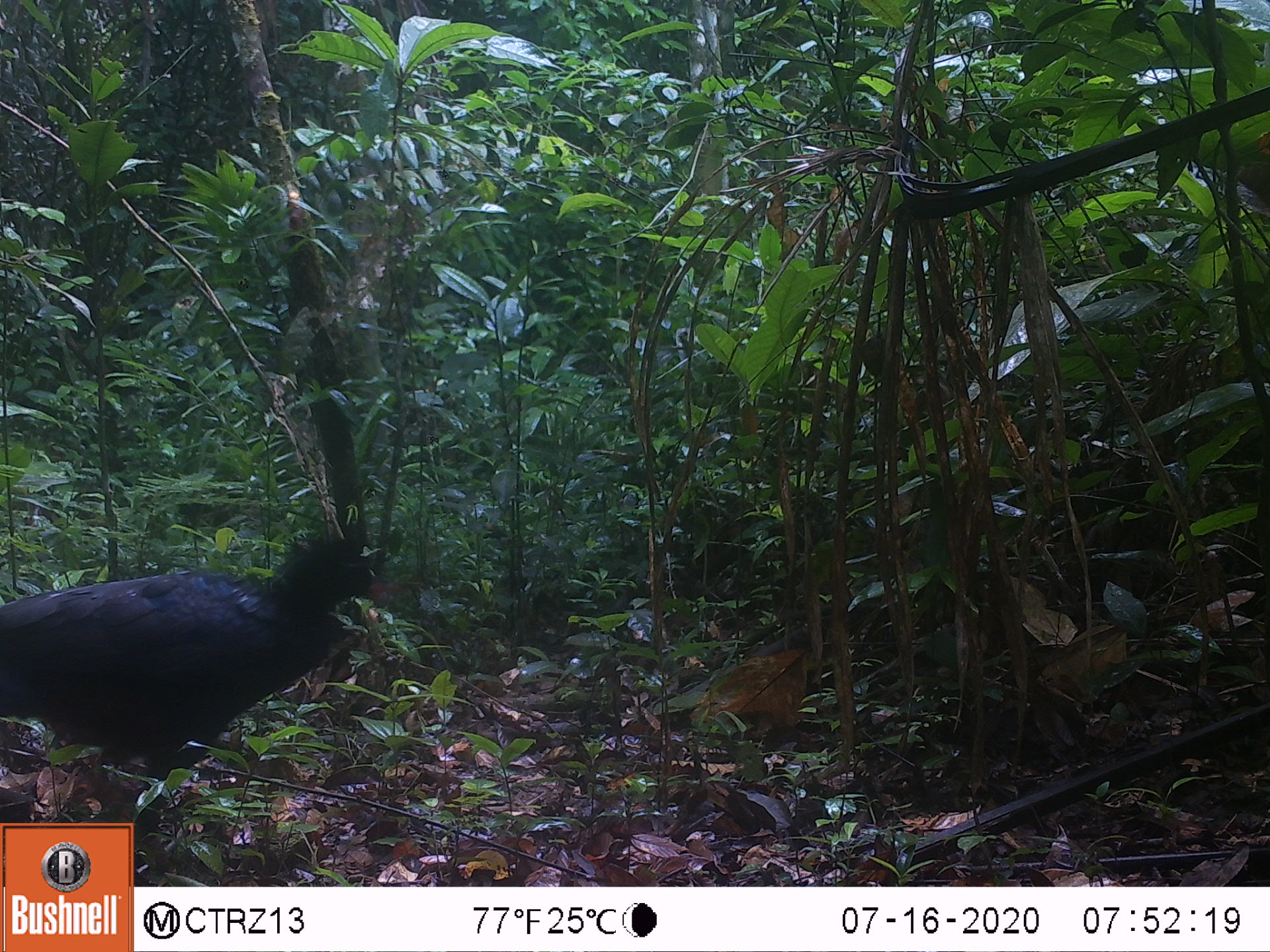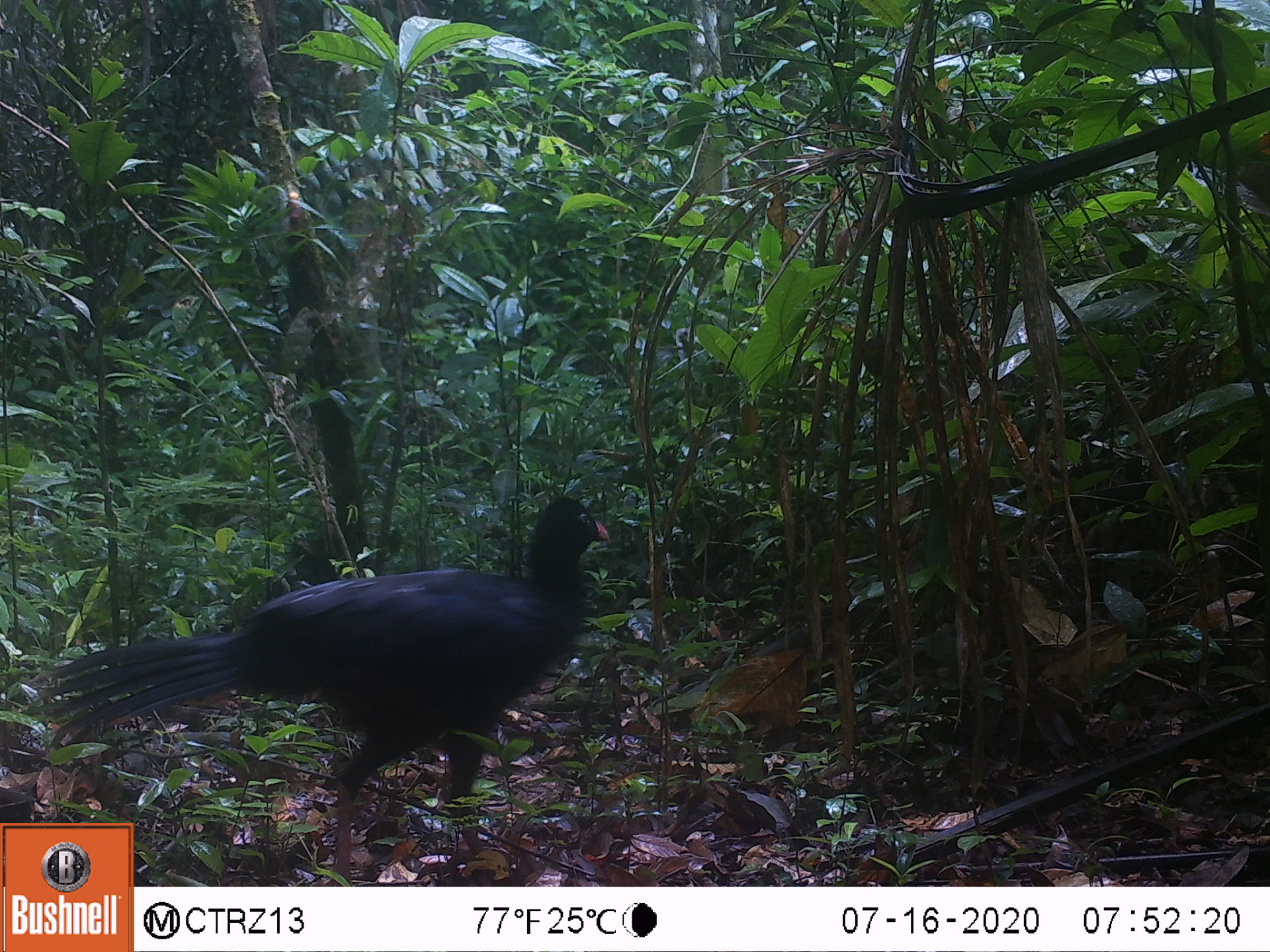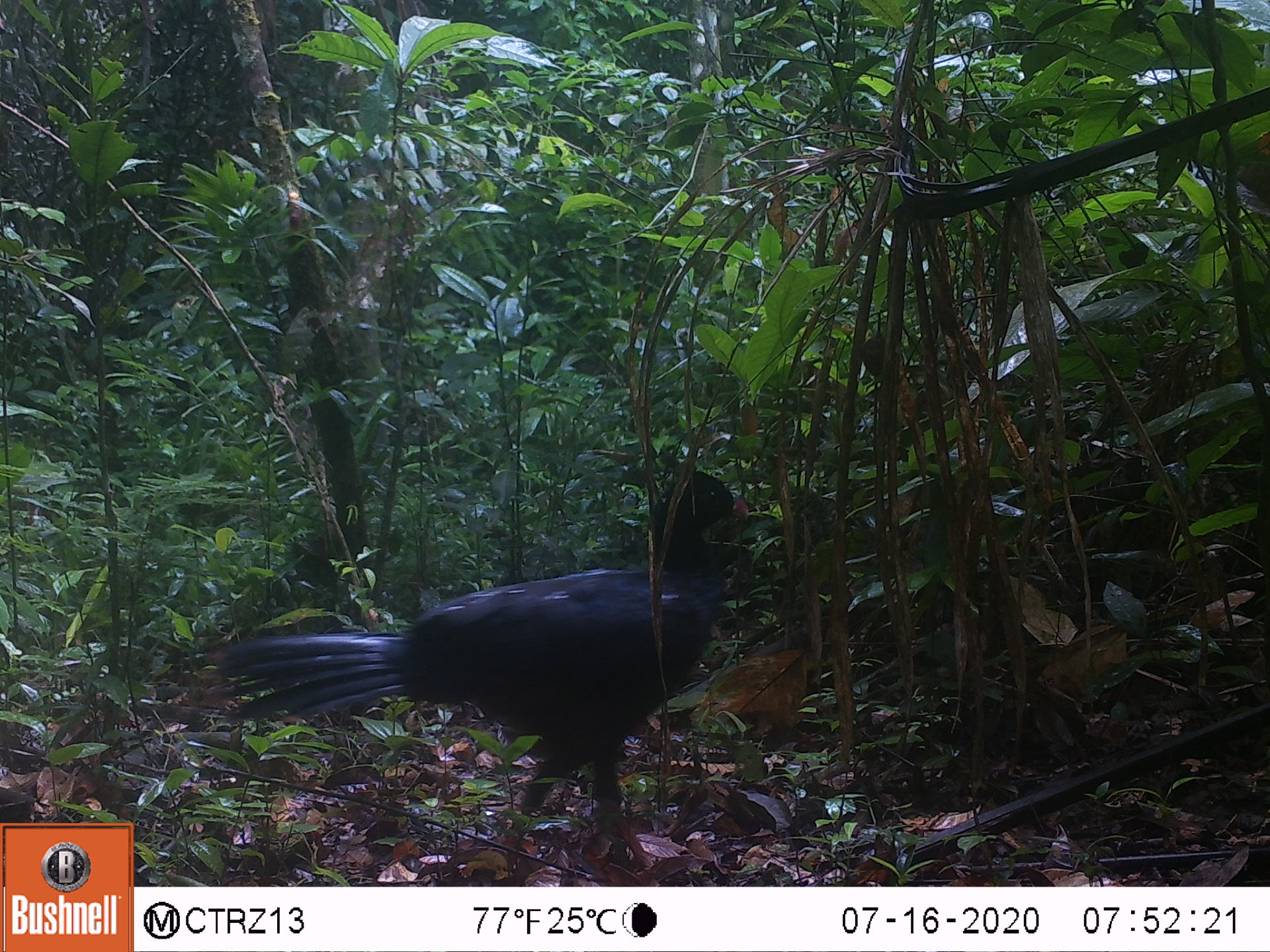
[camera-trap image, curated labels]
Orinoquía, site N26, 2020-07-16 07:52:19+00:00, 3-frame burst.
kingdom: Animalia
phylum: Chordata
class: Aves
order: Galliformes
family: Cracidae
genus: Mitu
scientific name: Mitu salvini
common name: salvin's currasow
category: salvins curassow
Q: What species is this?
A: Salvins curassow (salvin's currasow) (Mitu salvini).